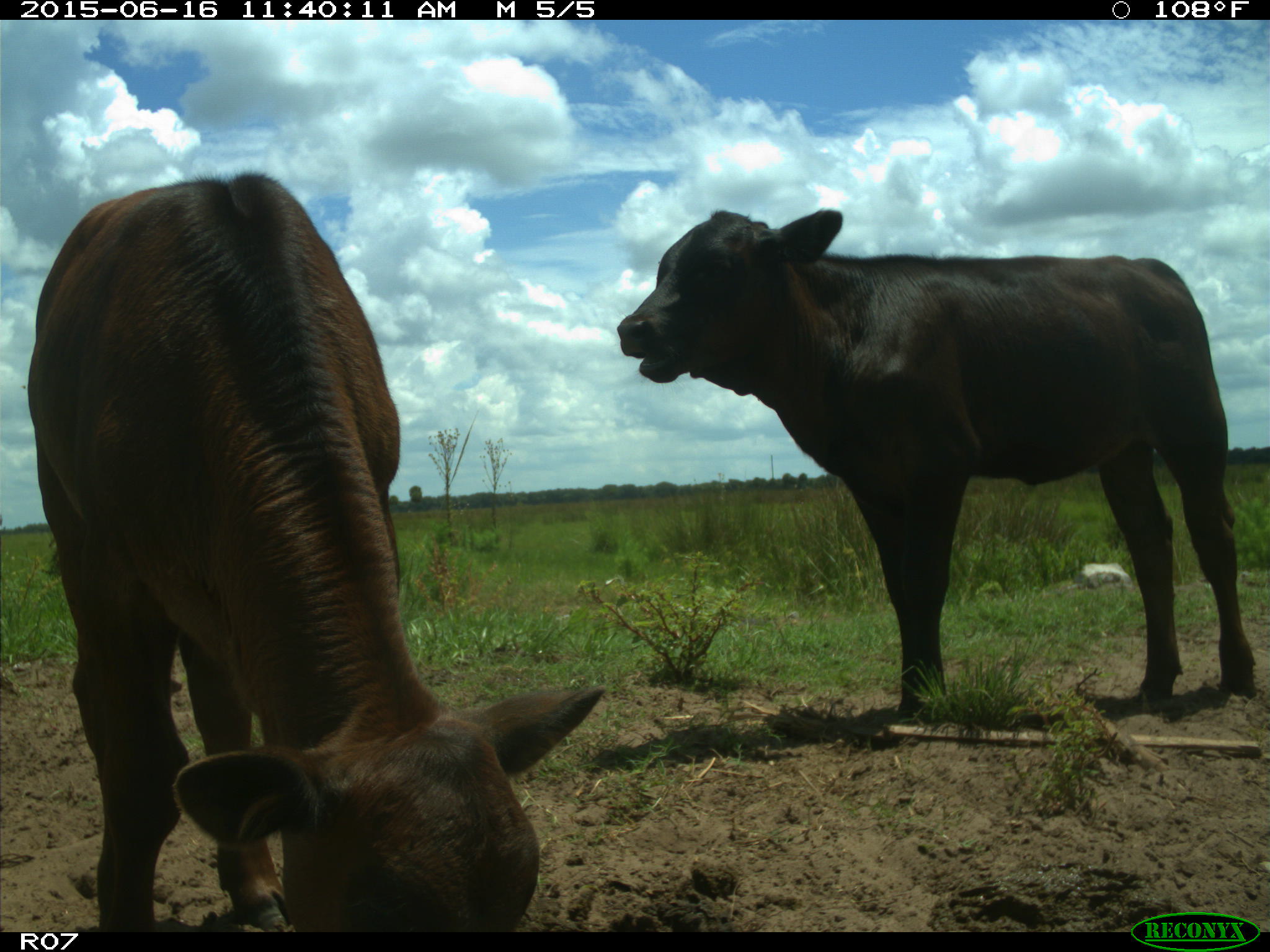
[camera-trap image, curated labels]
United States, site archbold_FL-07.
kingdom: Animalia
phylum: Chordata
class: Mammalia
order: Artiodactyla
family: Bovidae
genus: Bos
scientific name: Bos taurus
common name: domestic cow